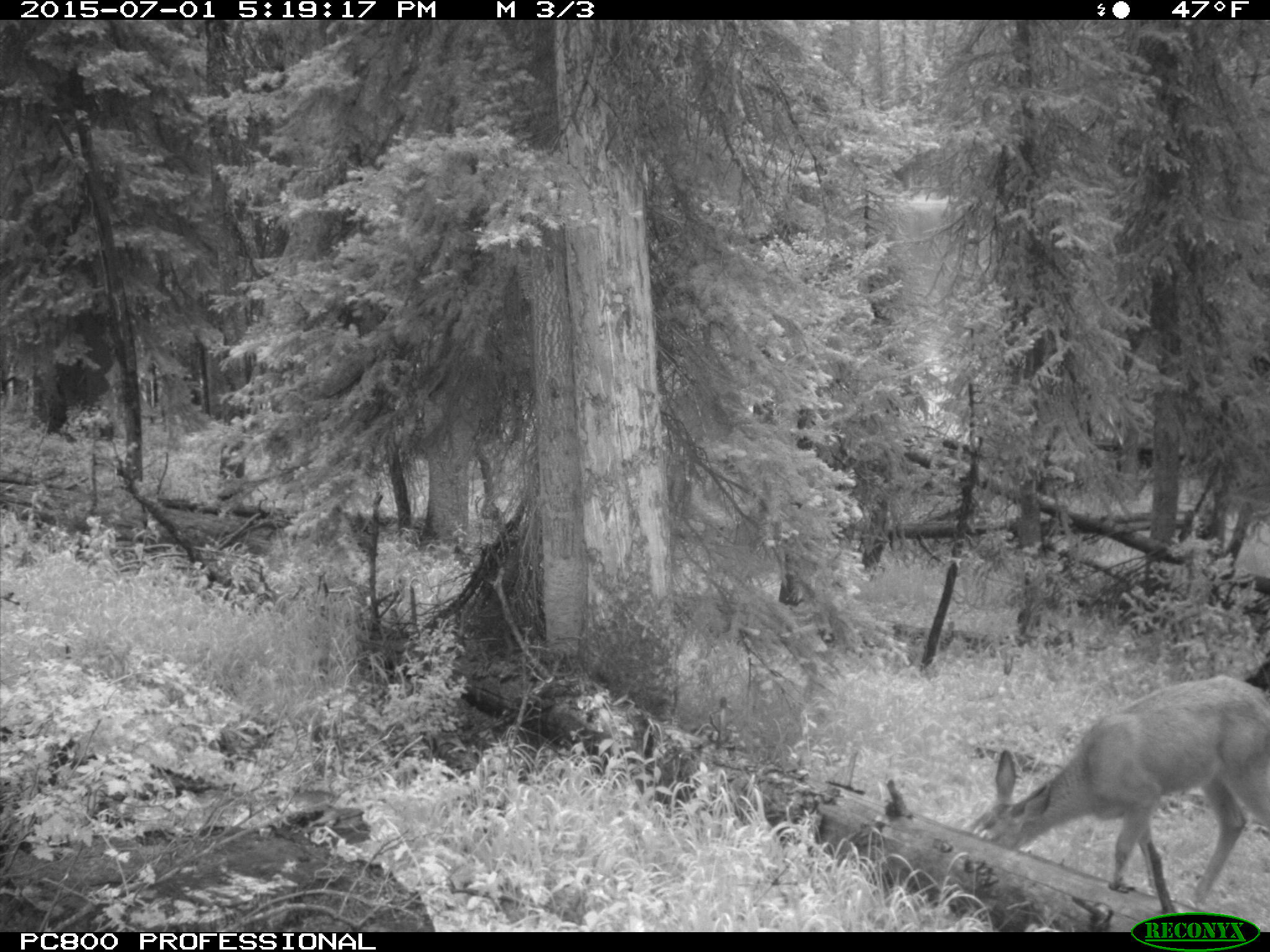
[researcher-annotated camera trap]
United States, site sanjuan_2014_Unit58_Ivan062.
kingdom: Animalia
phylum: Chordata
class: Mammalia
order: Artiodactyla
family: Cervidae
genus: Odocoileus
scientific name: Odocoileus hemionus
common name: mule deer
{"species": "Odocoileus hemionus (mule deer)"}